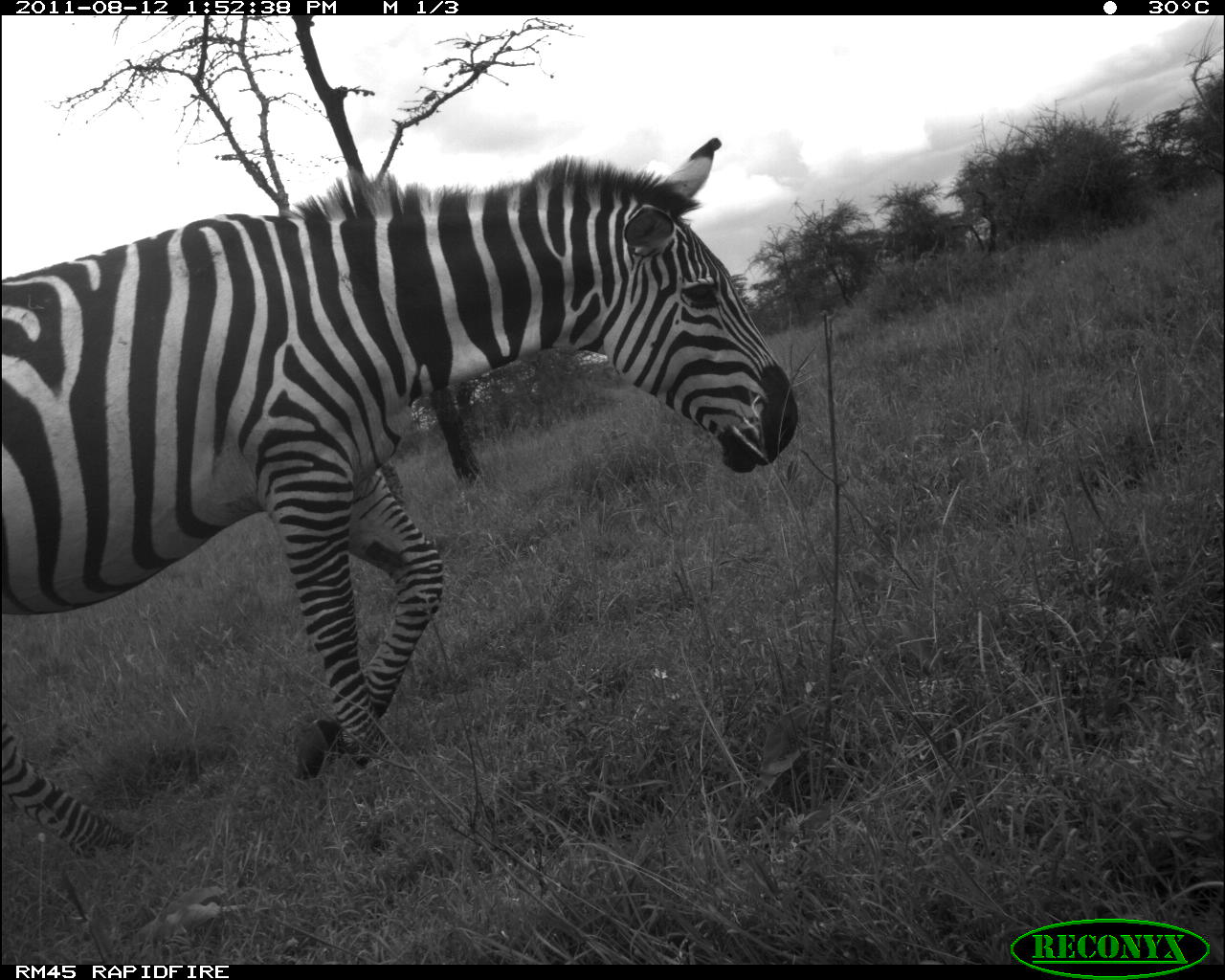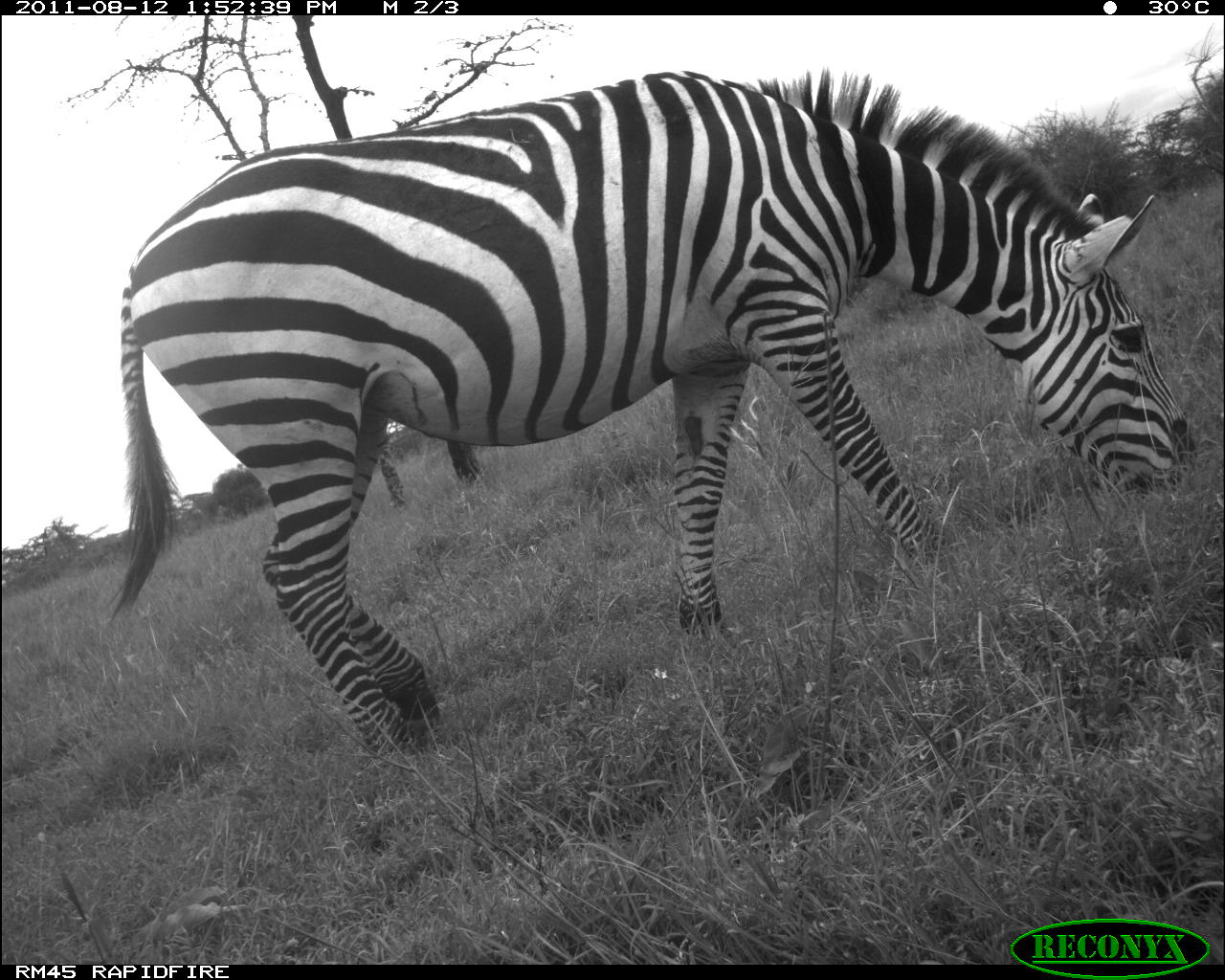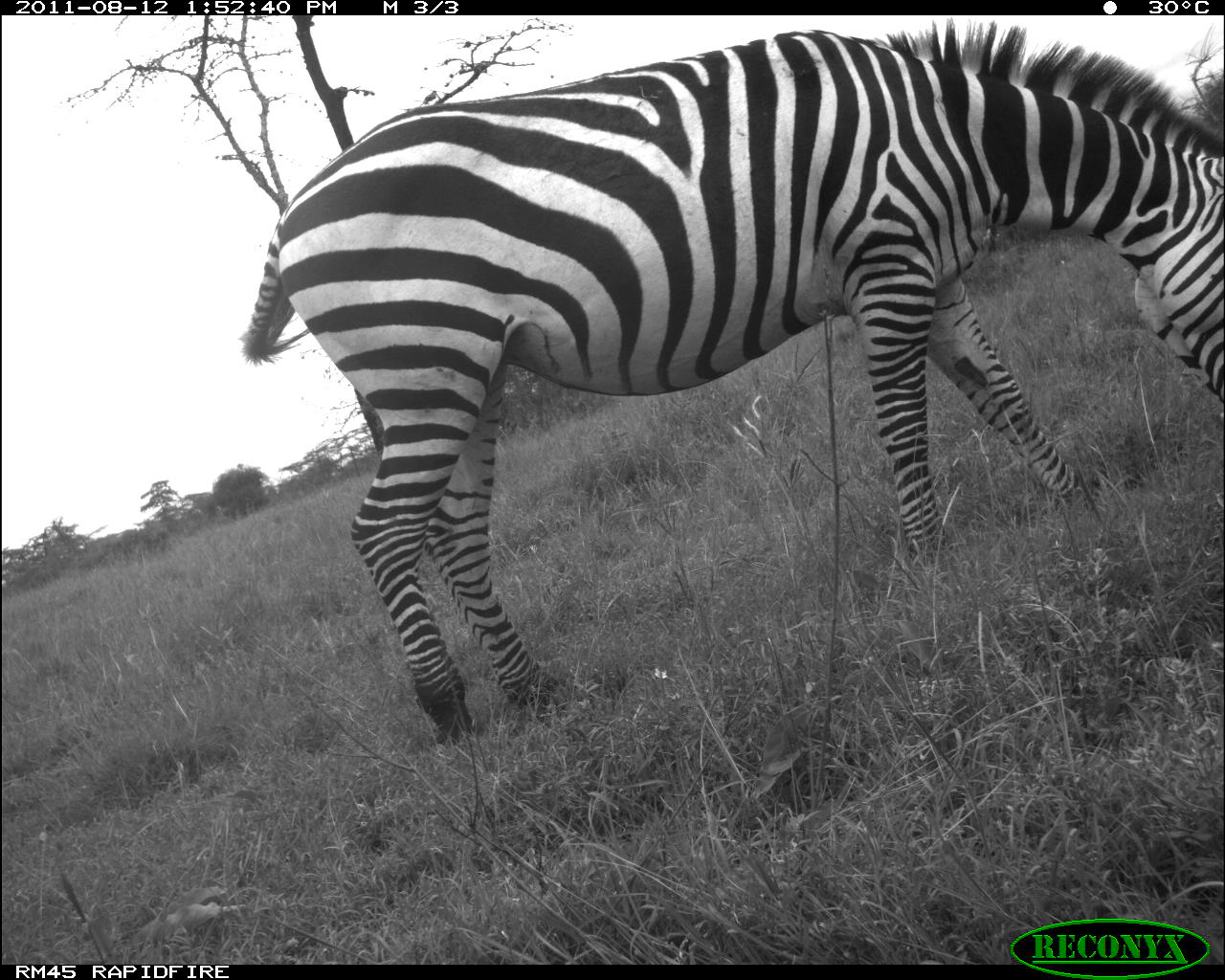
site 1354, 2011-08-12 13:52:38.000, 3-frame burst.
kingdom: Animalia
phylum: Chordata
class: Mammalia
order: Perissodactyla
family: Equidae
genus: Equus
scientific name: Equus quagga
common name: plains zebra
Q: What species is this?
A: Equus quagga (plains zebra).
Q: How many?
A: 1.